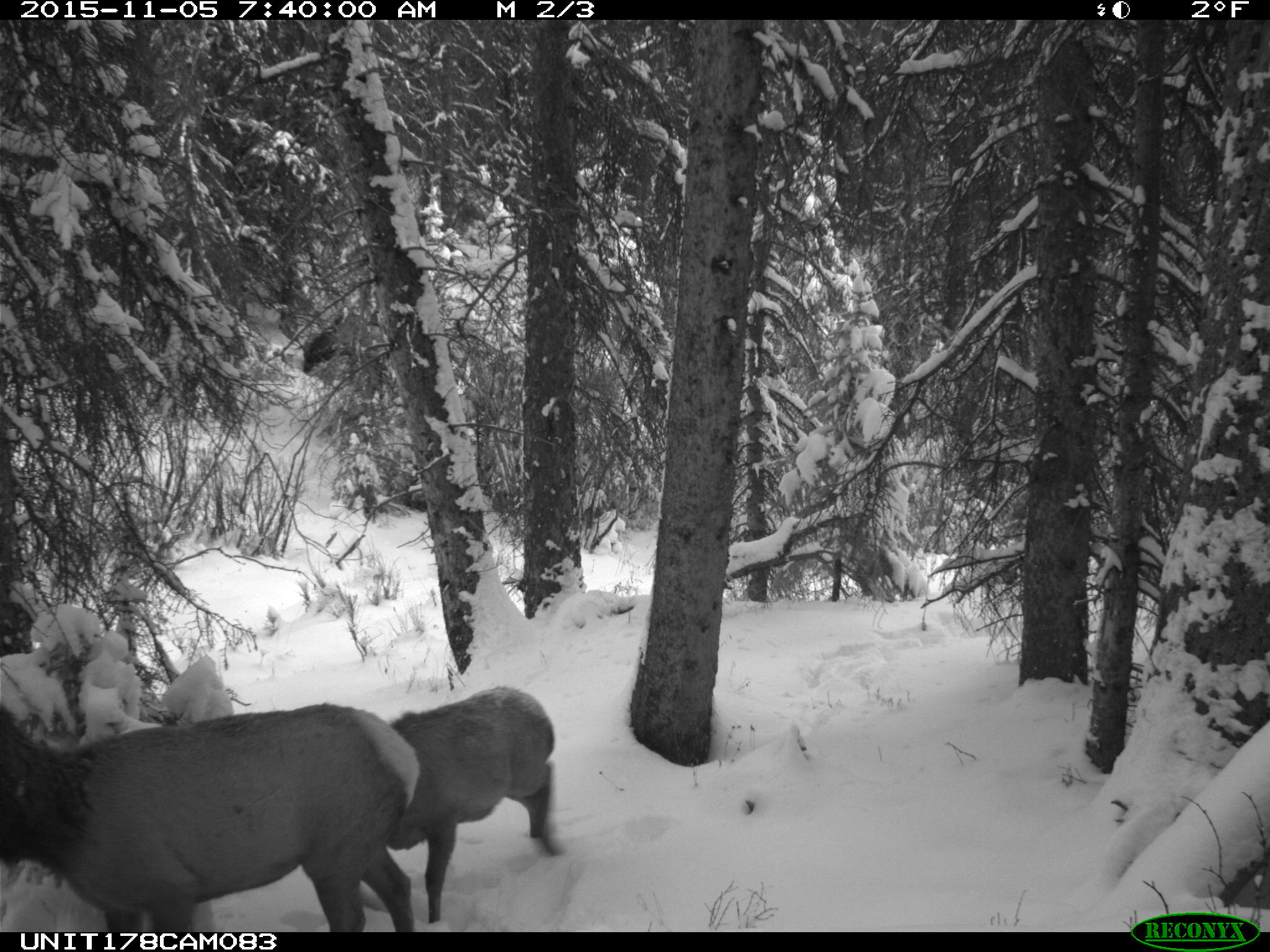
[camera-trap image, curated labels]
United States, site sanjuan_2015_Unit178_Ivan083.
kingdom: Animalia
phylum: Chordata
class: Mammalia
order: Artiodactyla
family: Cervidae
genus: Cervus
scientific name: Cervus elaphus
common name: red deer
Cervus elaphus (red deer).